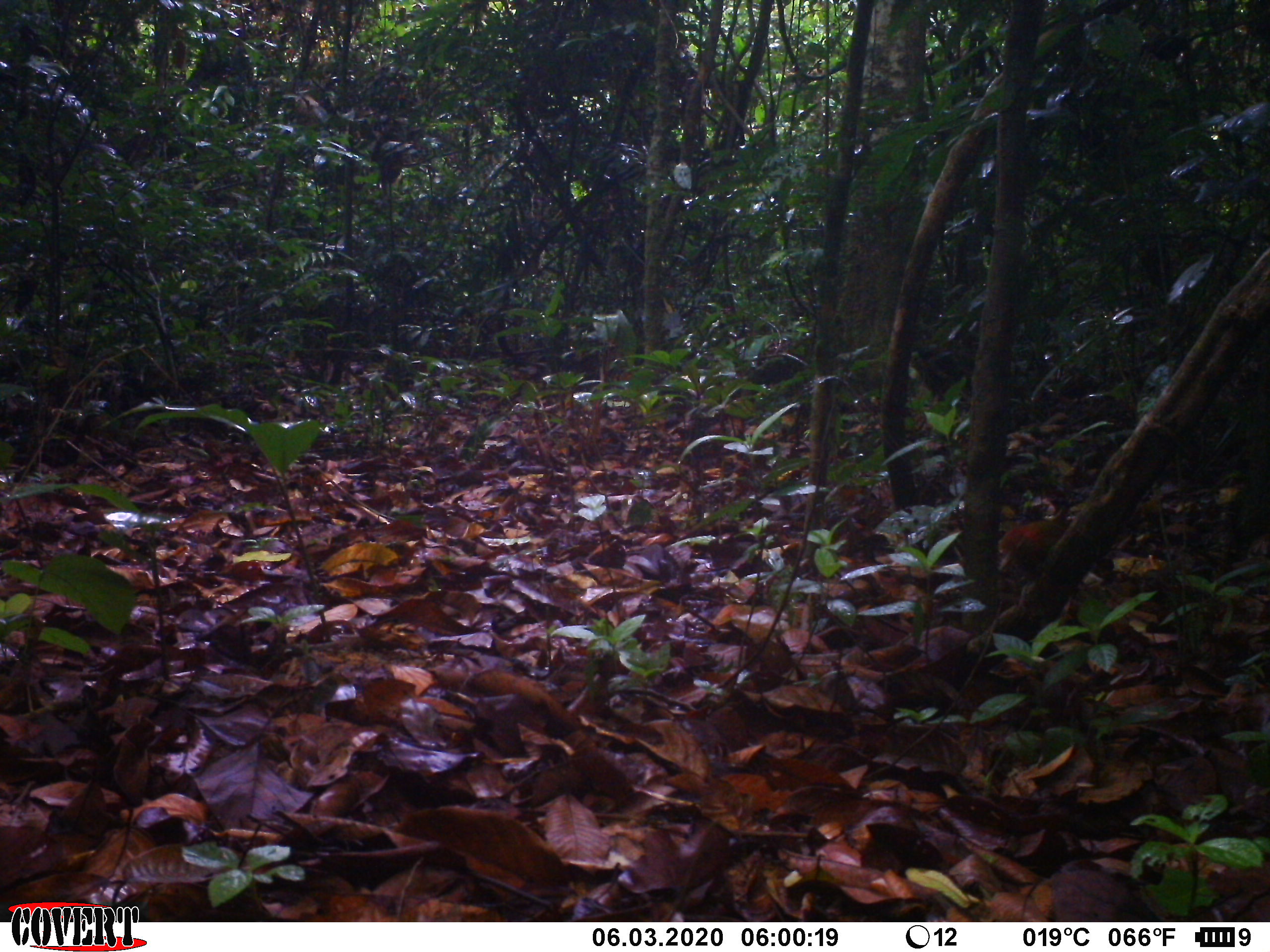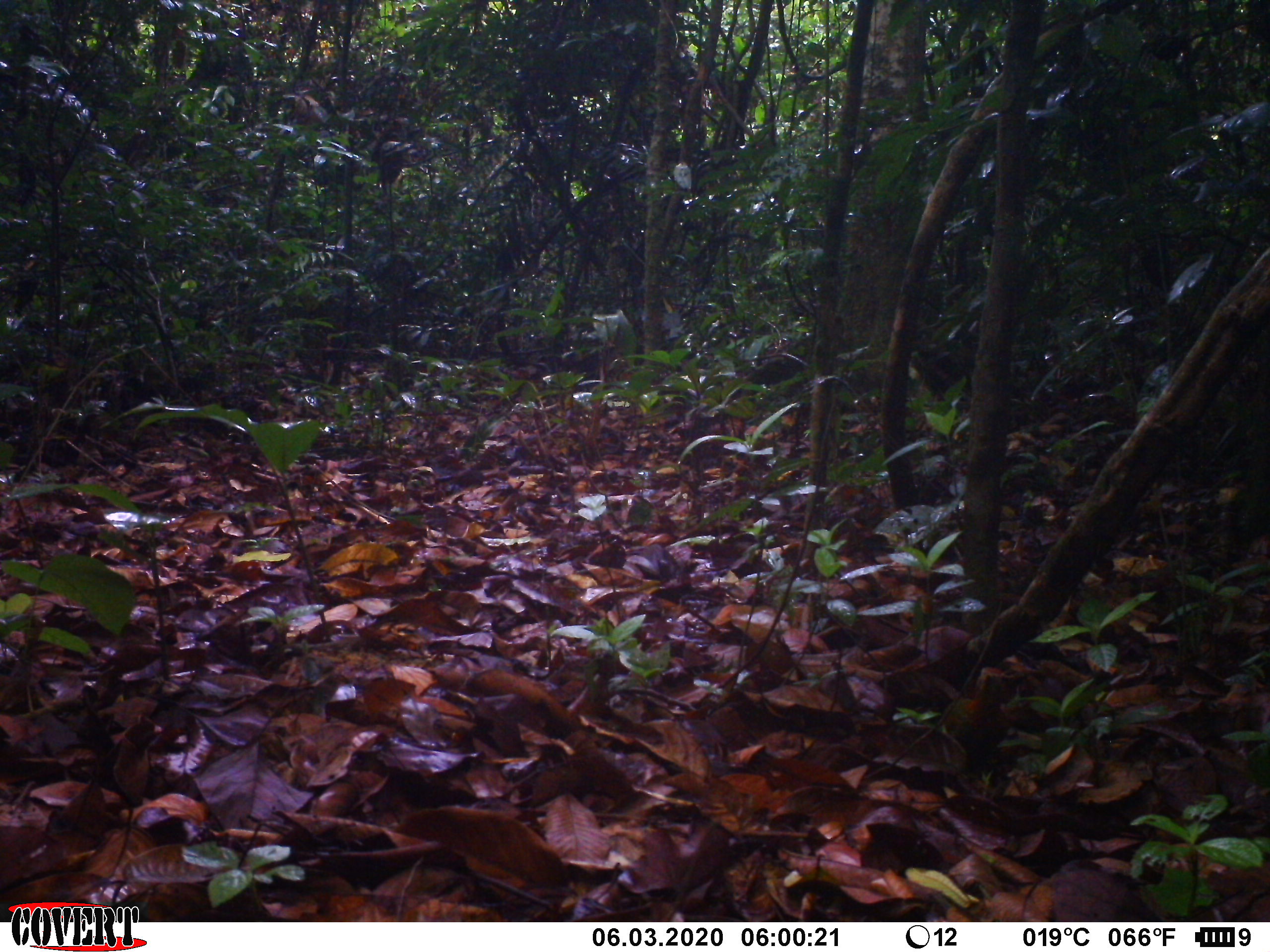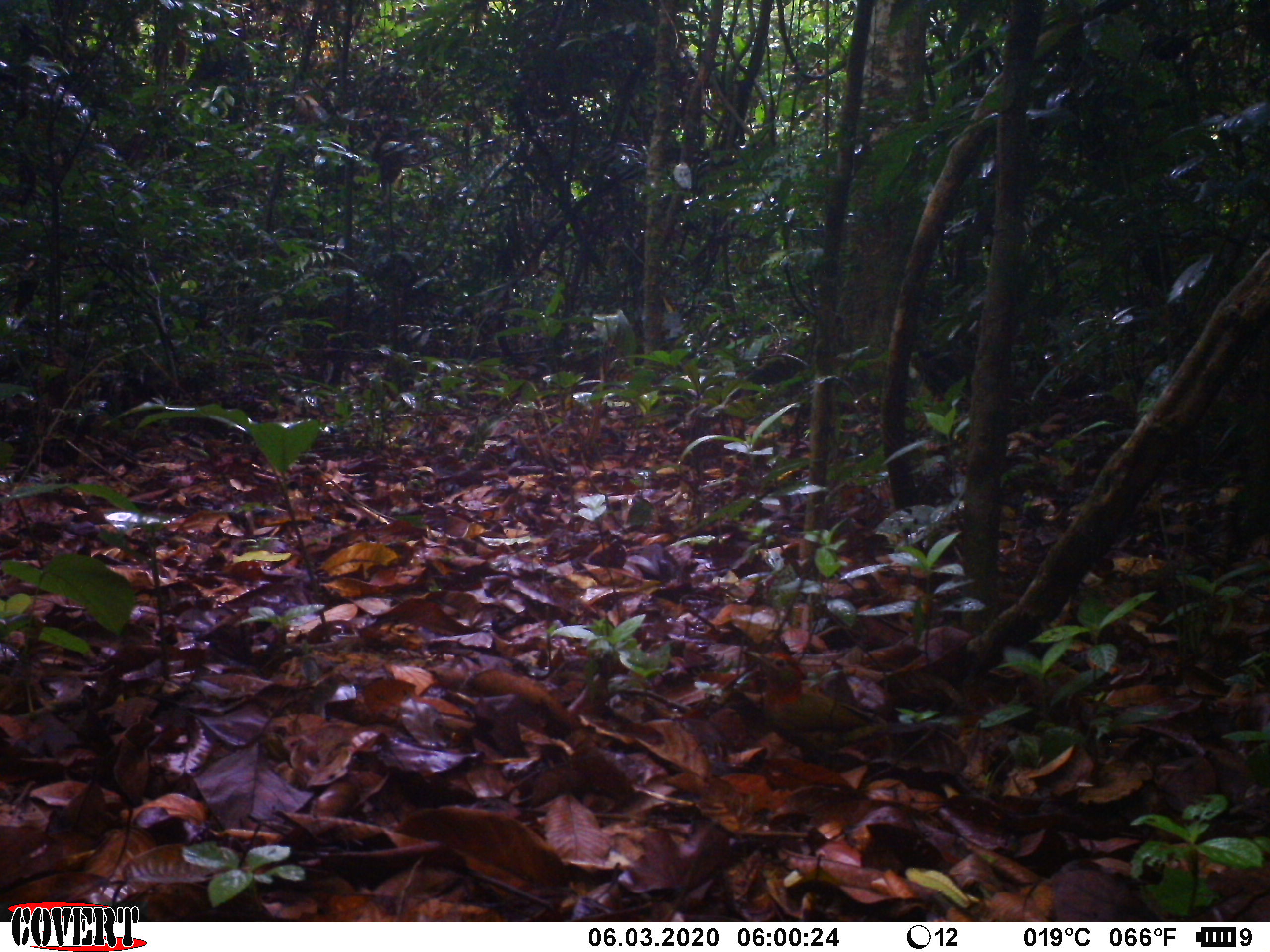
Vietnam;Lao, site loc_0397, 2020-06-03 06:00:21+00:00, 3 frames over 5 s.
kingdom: Animalia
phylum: Chordata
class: Aves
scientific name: Aves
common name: bird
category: unidentified bird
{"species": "unidentified bird (bird) (Aves)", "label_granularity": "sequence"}